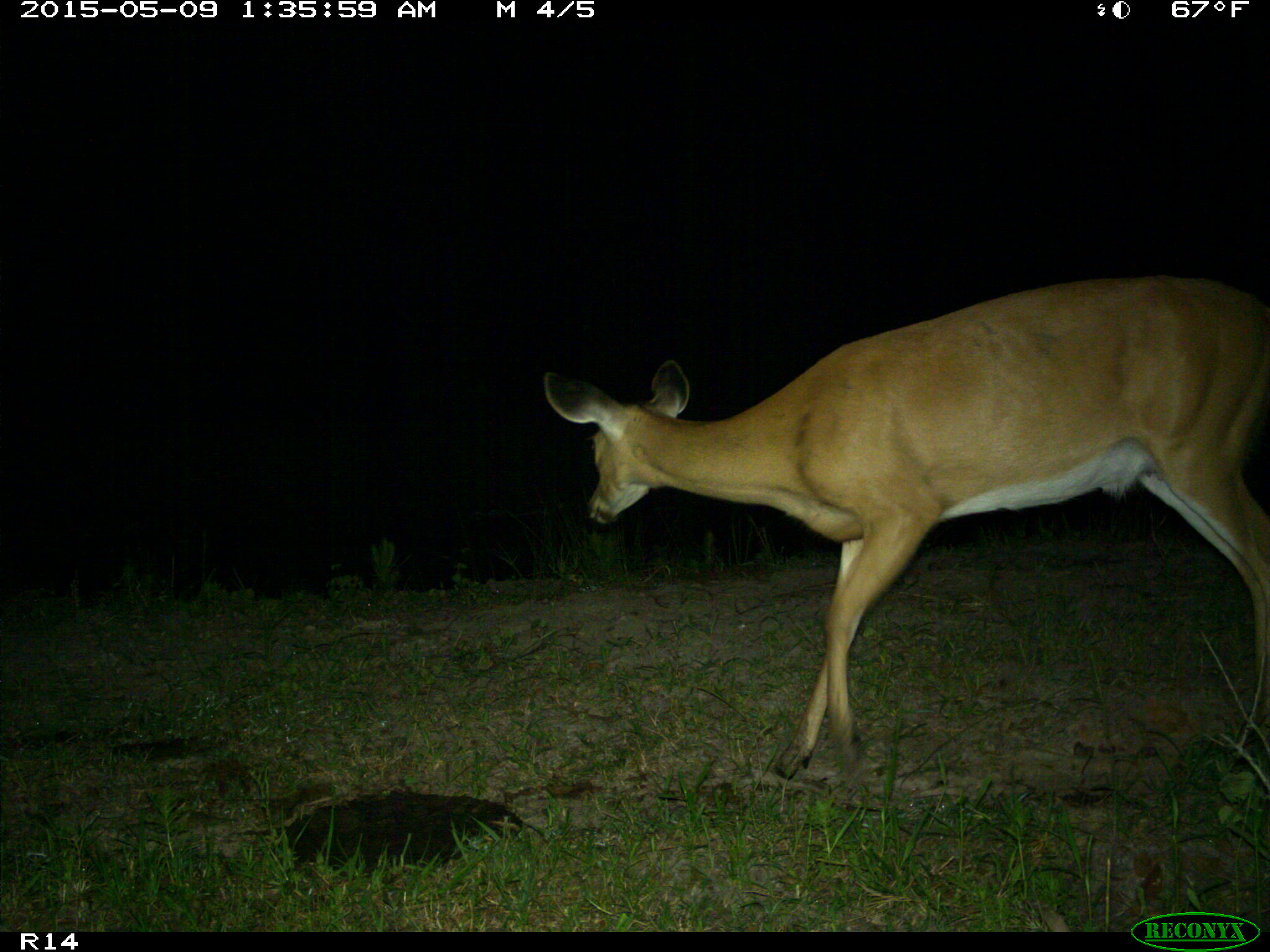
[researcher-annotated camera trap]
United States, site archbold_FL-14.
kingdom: Animalia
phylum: Chordata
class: Mammalia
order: Artiodactyla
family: Cervidae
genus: Odocoileus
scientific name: Odocoileus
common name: deer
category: unidentified deer